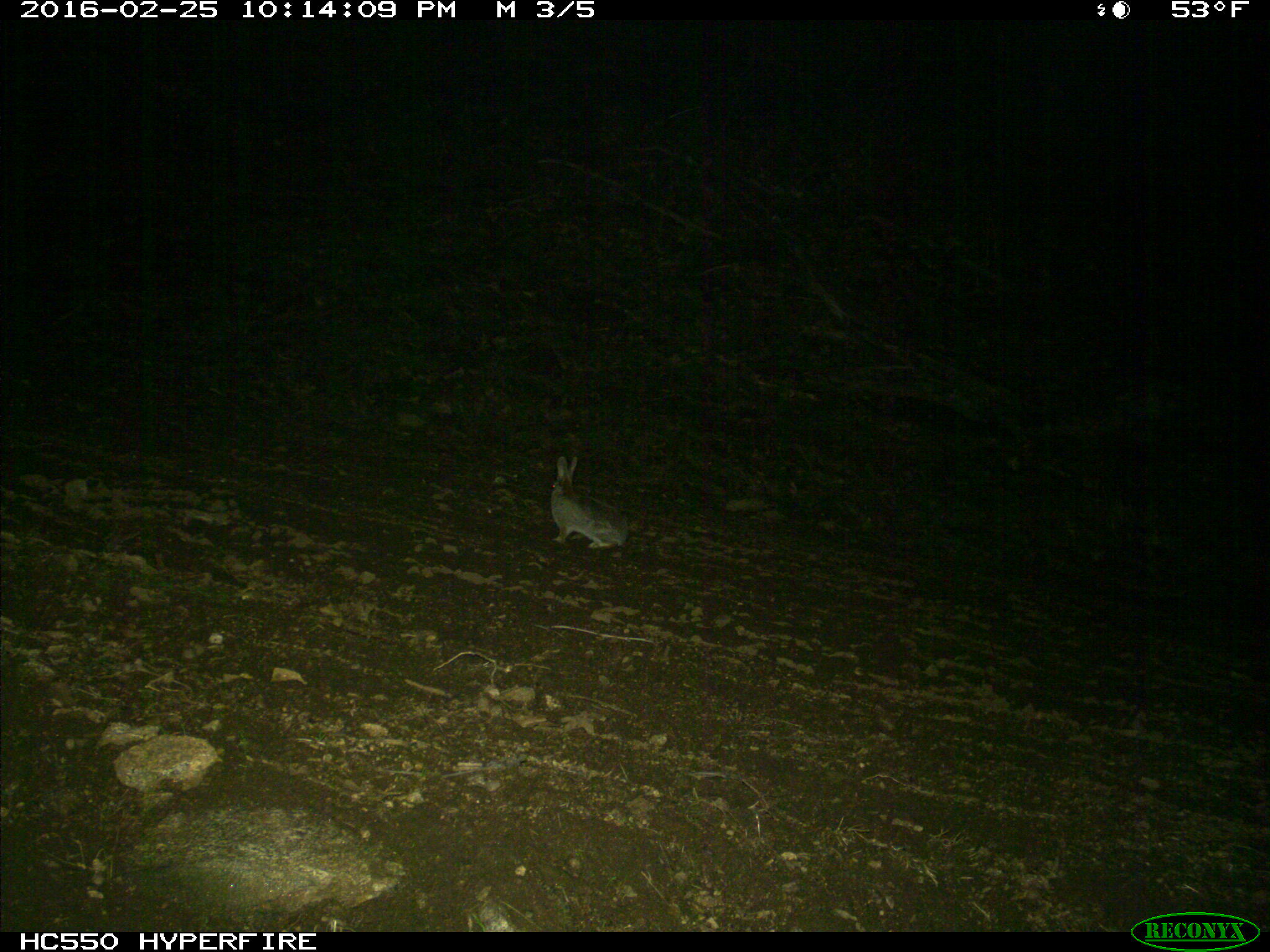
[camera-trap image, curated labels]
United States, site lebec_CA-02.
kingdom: Animalia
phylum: Chordata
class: Mammalia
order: Lagomorpha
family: Leporidae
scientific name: Leporidae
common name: rabbits and hares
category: unidentified rabbit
Unidentified rabbit (rabbits and hares) (Leporidae).